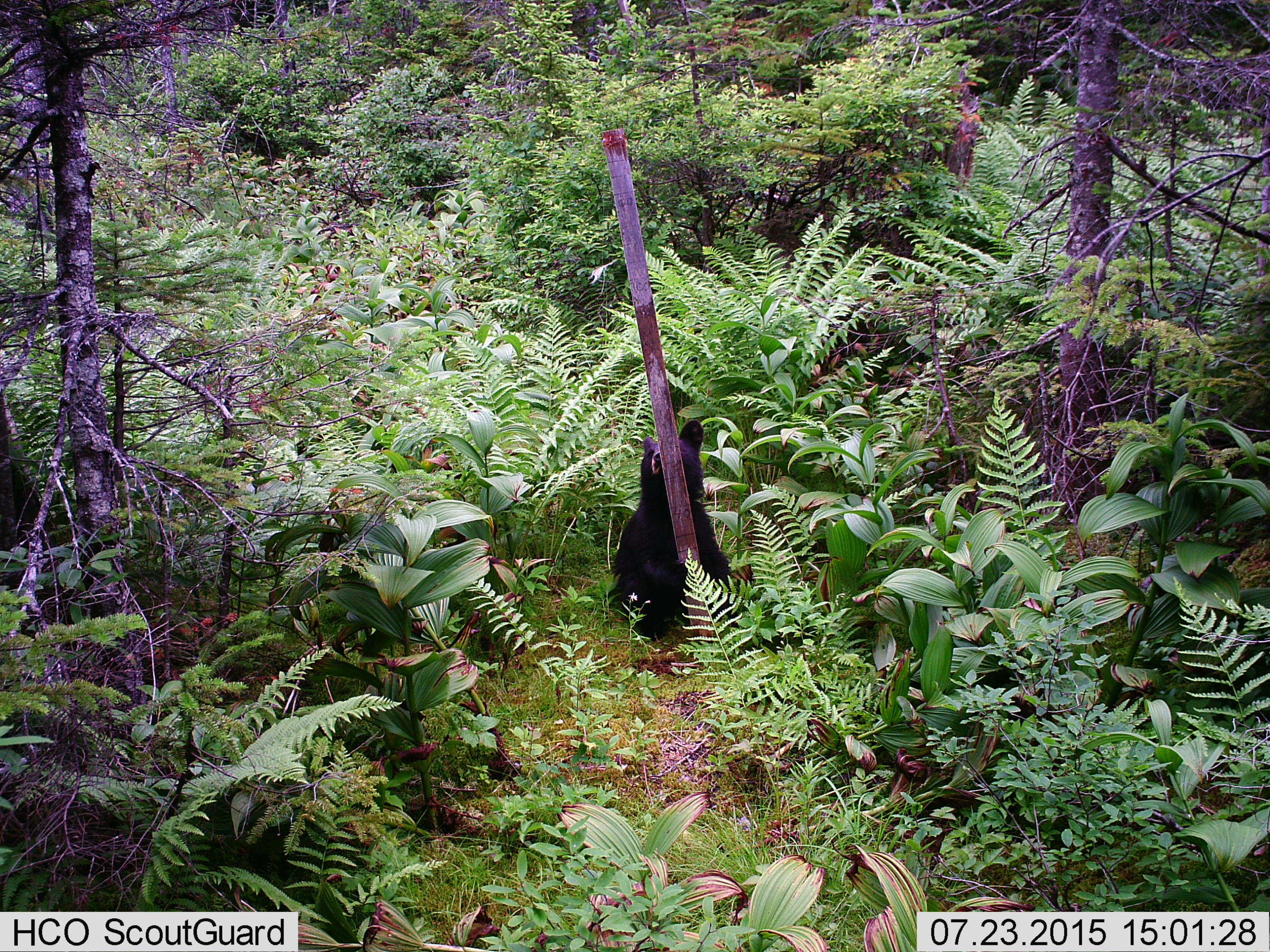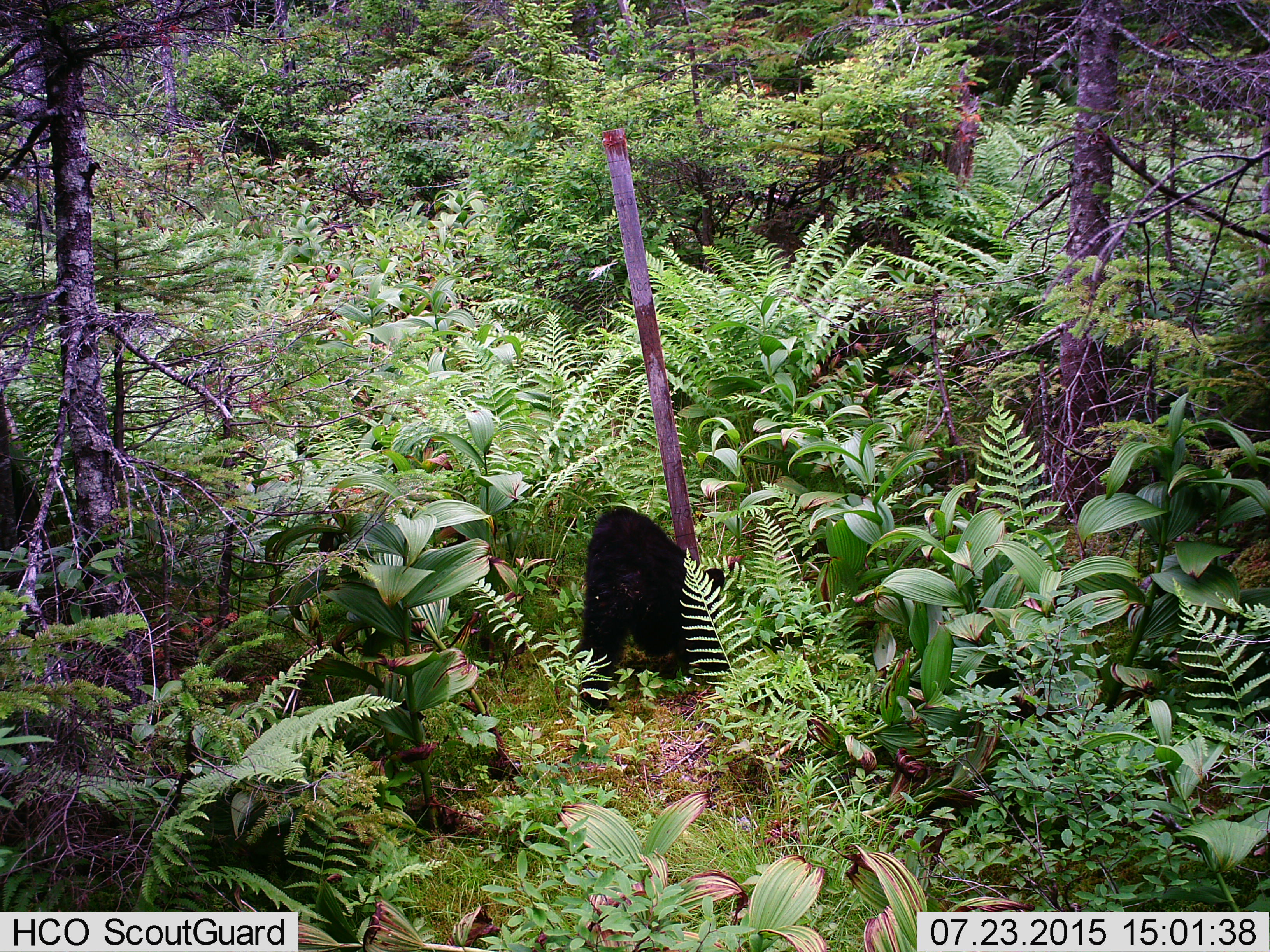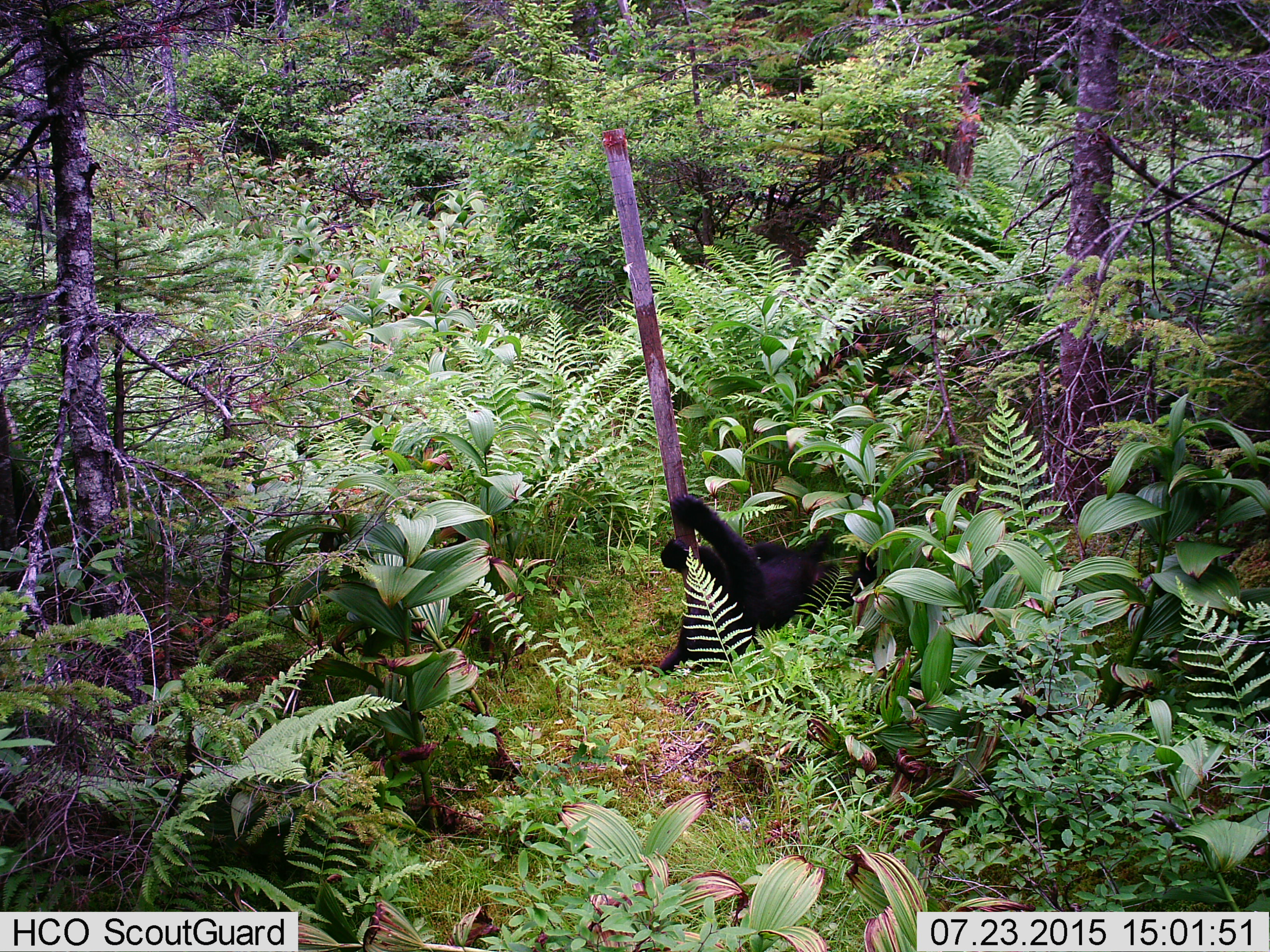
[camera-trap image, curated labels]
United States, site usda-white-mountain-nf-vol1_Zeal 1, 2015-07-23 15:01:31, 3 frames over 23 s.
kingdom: Animalia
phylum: Chordata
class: Mammalia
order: Carnivora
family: Ursidae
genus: Ursus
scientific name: Ursus americanus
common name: black bear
Black bear (Ursus americanus).